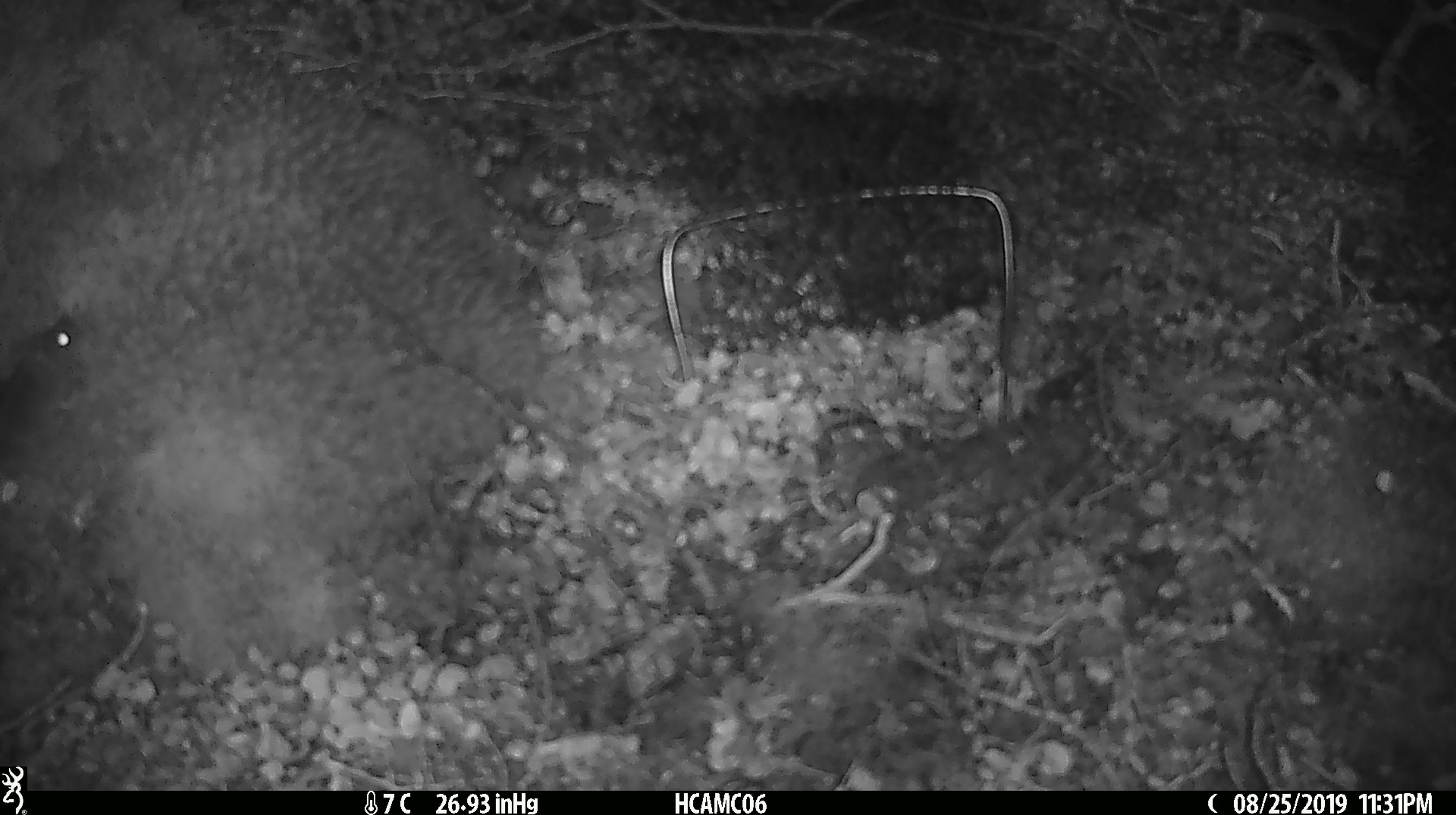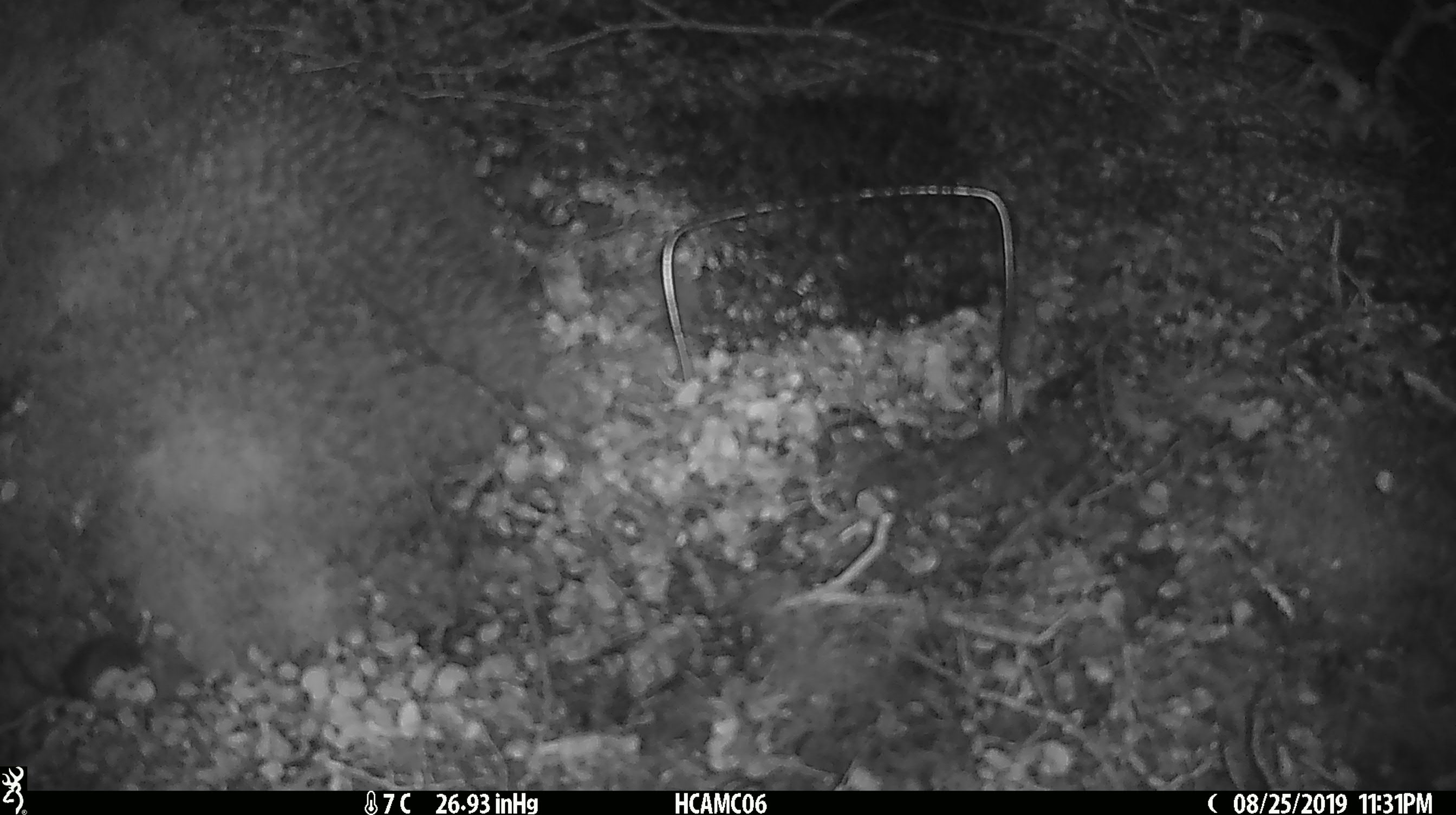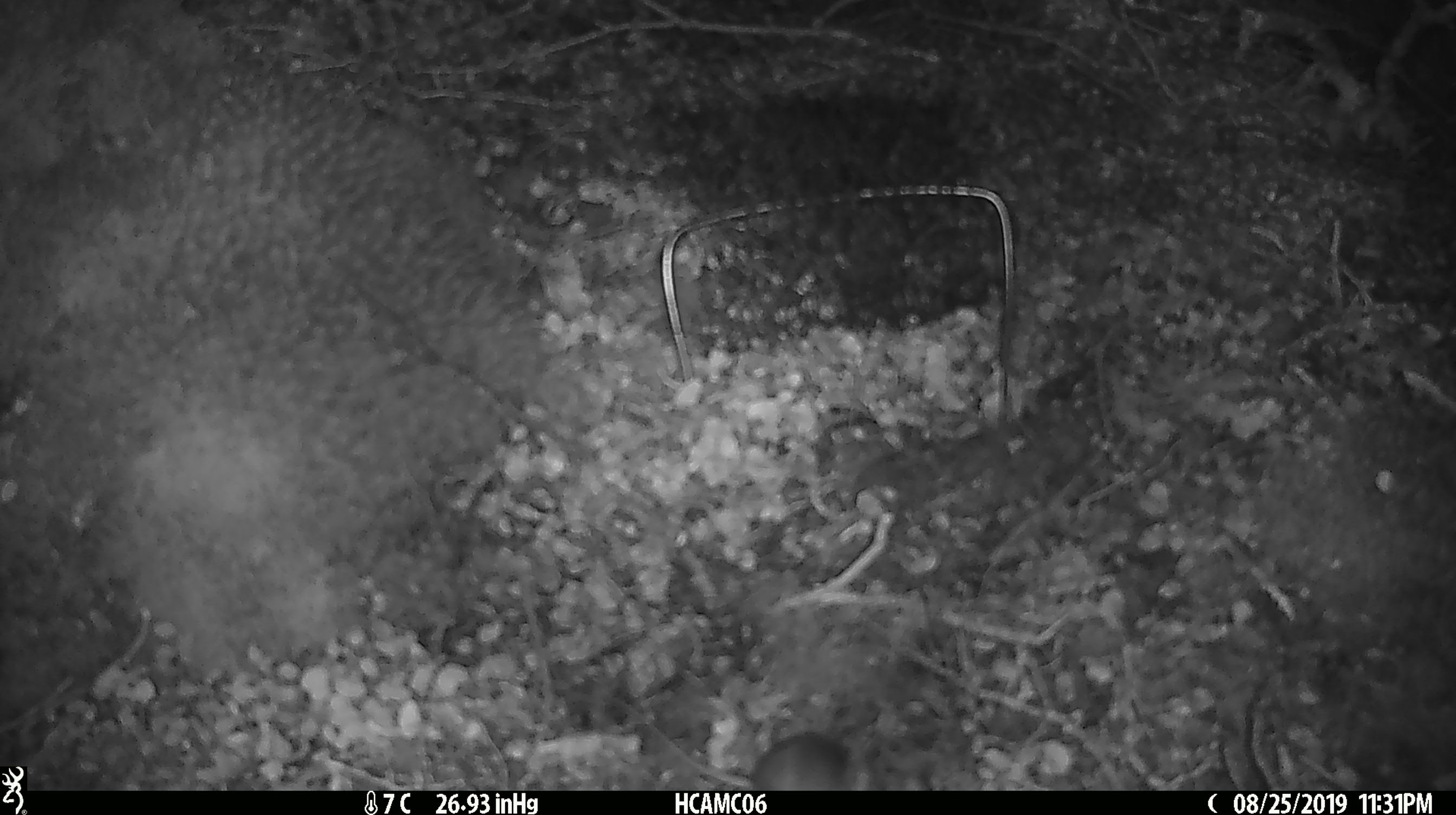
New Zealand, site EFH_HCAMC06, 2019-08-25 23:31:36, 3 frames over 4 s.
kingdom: Animalia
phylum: Chordata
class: Mammalia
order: Rodentia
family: Muridae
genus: Mus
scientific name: Mus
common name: mouse